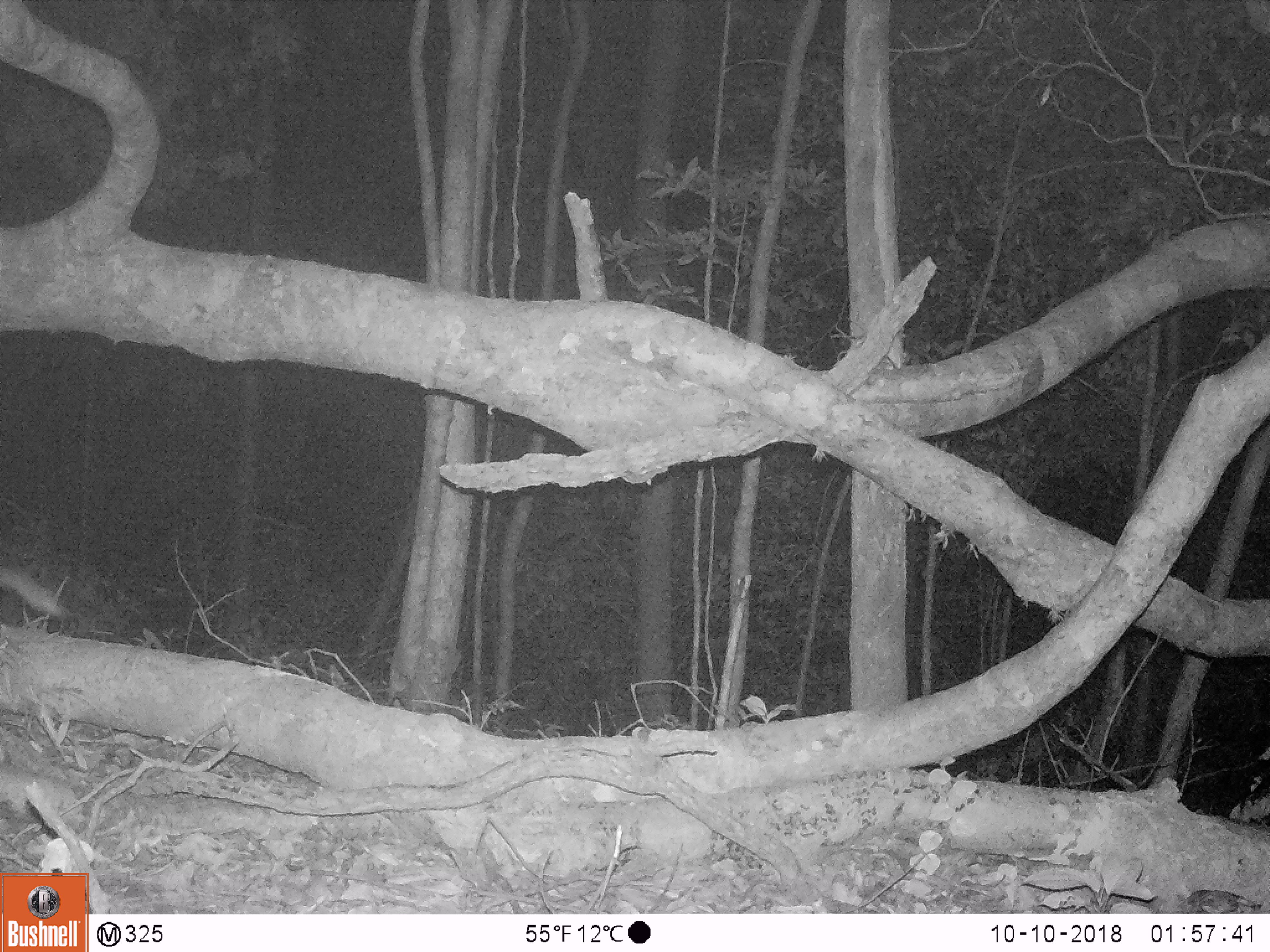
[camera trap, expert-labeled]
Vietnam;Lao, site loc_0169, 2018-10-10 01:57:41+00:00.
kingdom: Animalia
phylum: Chordata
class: Mammalia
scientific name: Mammalia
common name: mammal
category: unidentified small mammal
Unidentified small mammal (mammal) (Mammalia). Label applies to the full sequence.